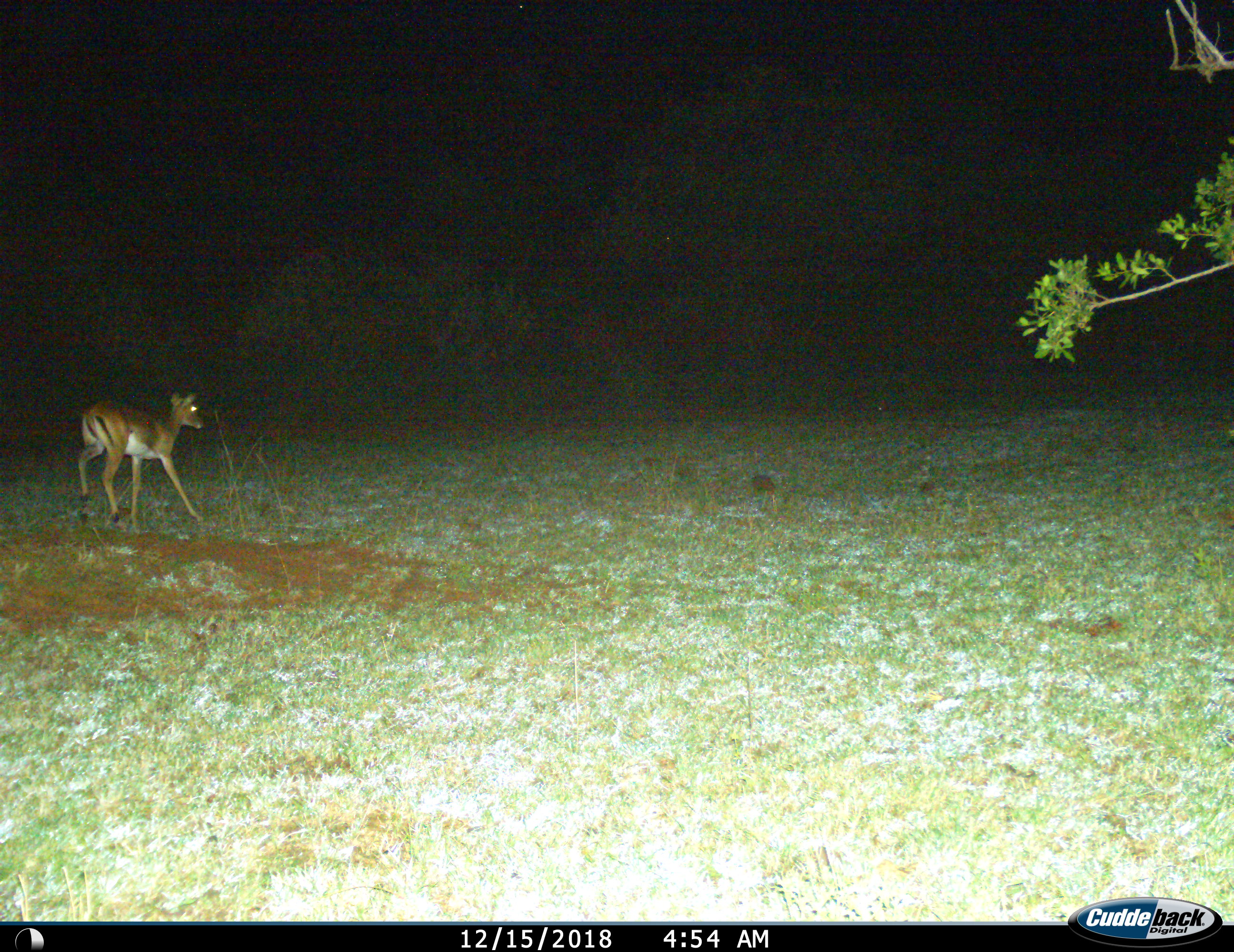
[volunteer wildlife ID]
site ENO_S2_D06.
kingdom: Animalia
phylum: Chordata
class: Mammalia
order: Artiodactyla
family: Bovidae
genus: Aepyceros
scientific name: Aepyceros melampus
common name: impala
Impala (Aepyceros melampus), count 1. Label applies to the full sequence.